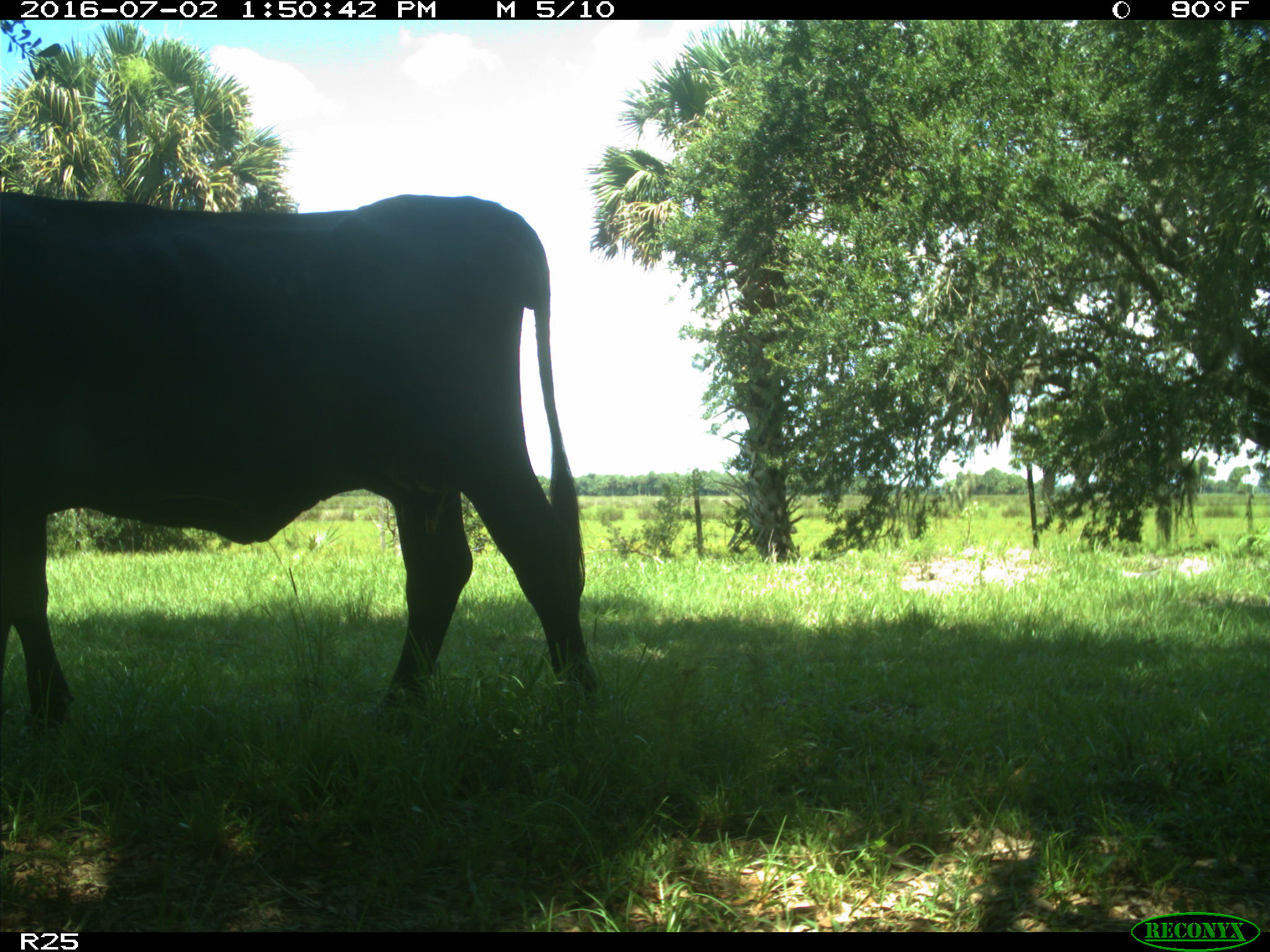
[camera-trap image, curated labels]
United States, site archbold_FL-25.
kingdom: Animalia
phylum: Chordata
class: Mammalia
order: Artiodactyla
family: Bovidae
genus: Bos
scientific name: Bos taurus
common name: domestic cow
Bos taurus (domestic cow).